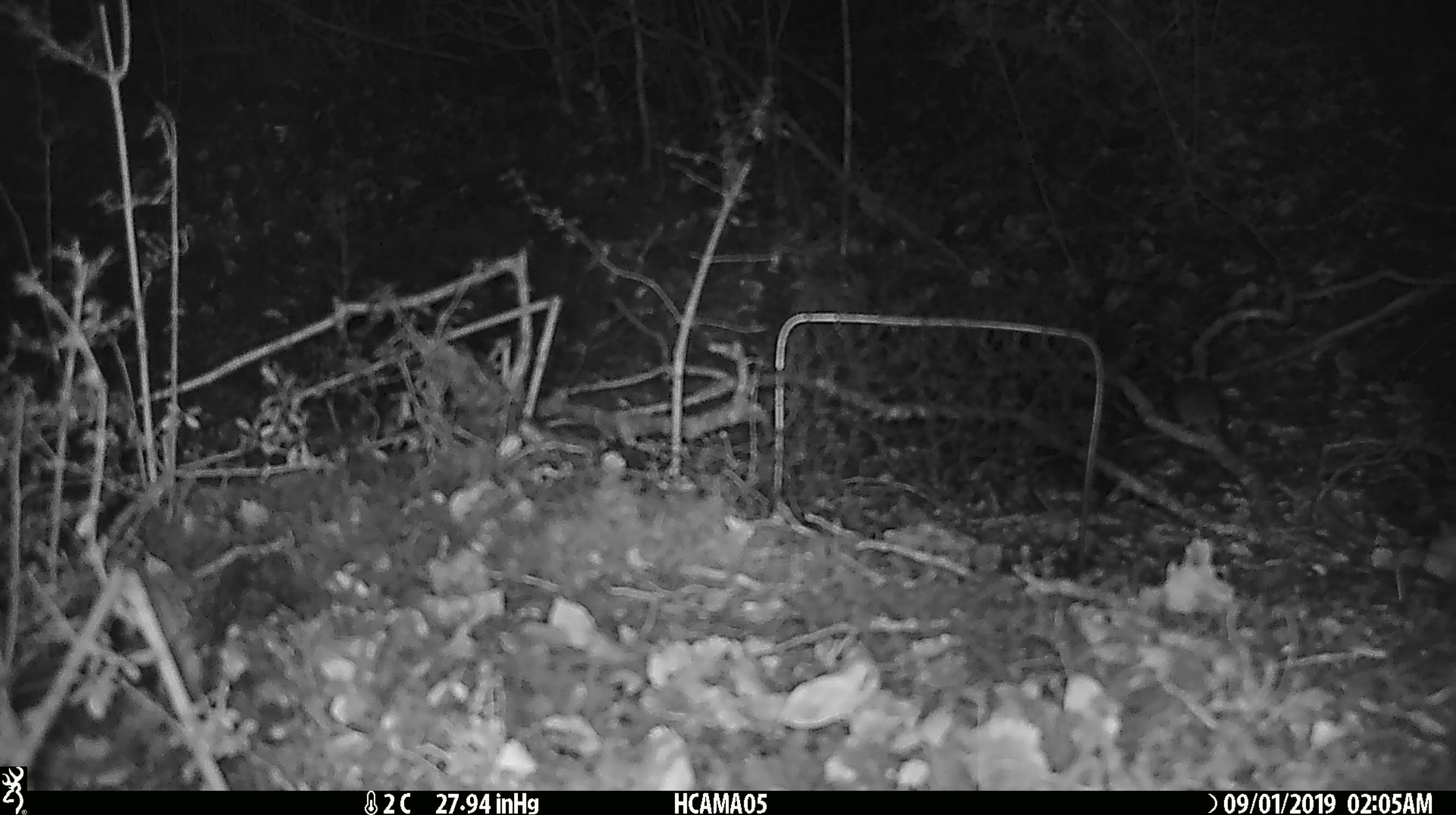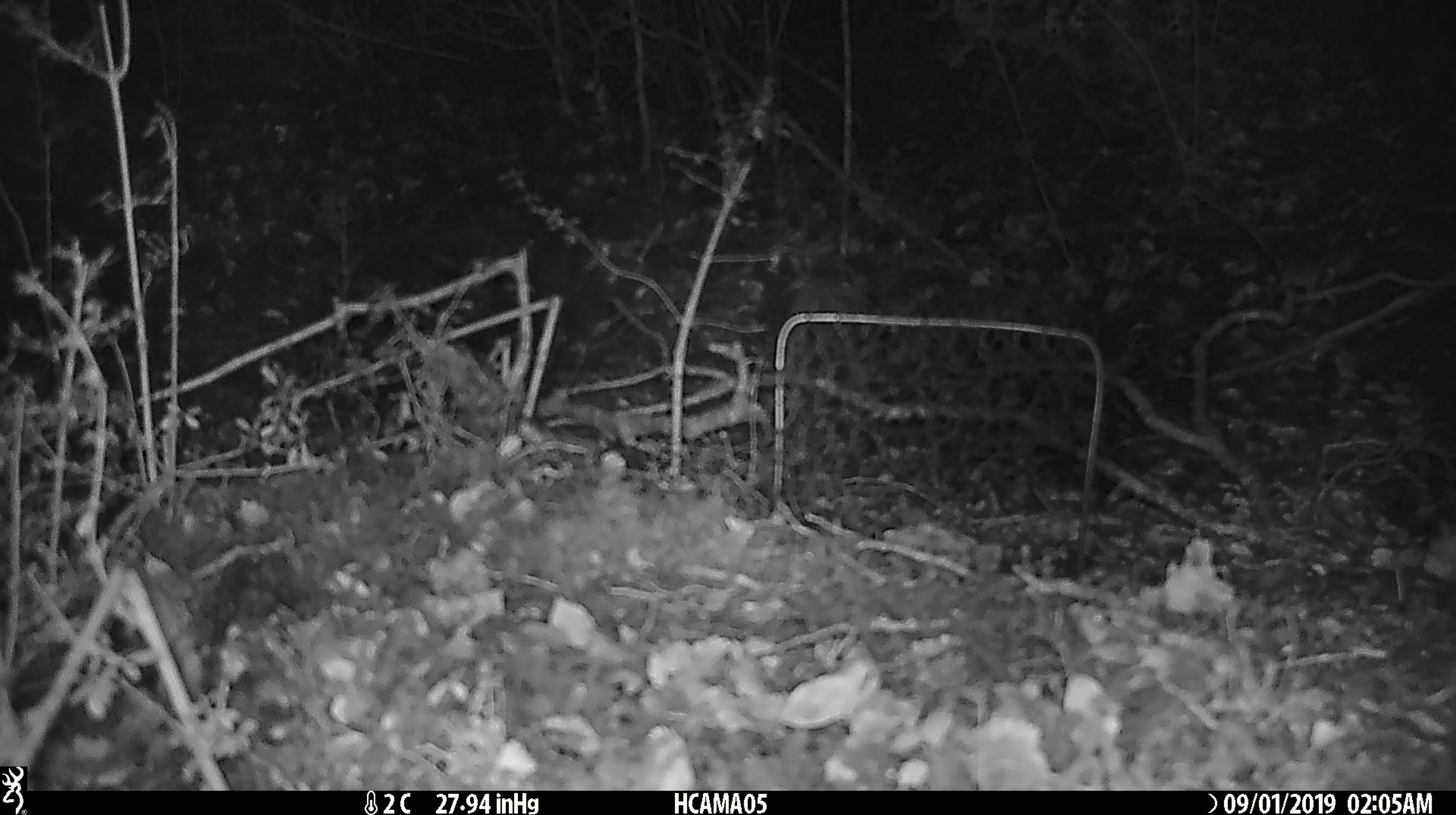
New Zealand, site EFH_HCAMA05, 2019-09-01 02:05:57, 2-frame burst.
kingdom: Animalia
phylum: Chordata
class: Mammalia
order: Rodentia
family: Muridae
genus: Mus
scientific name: Mus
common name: mouse